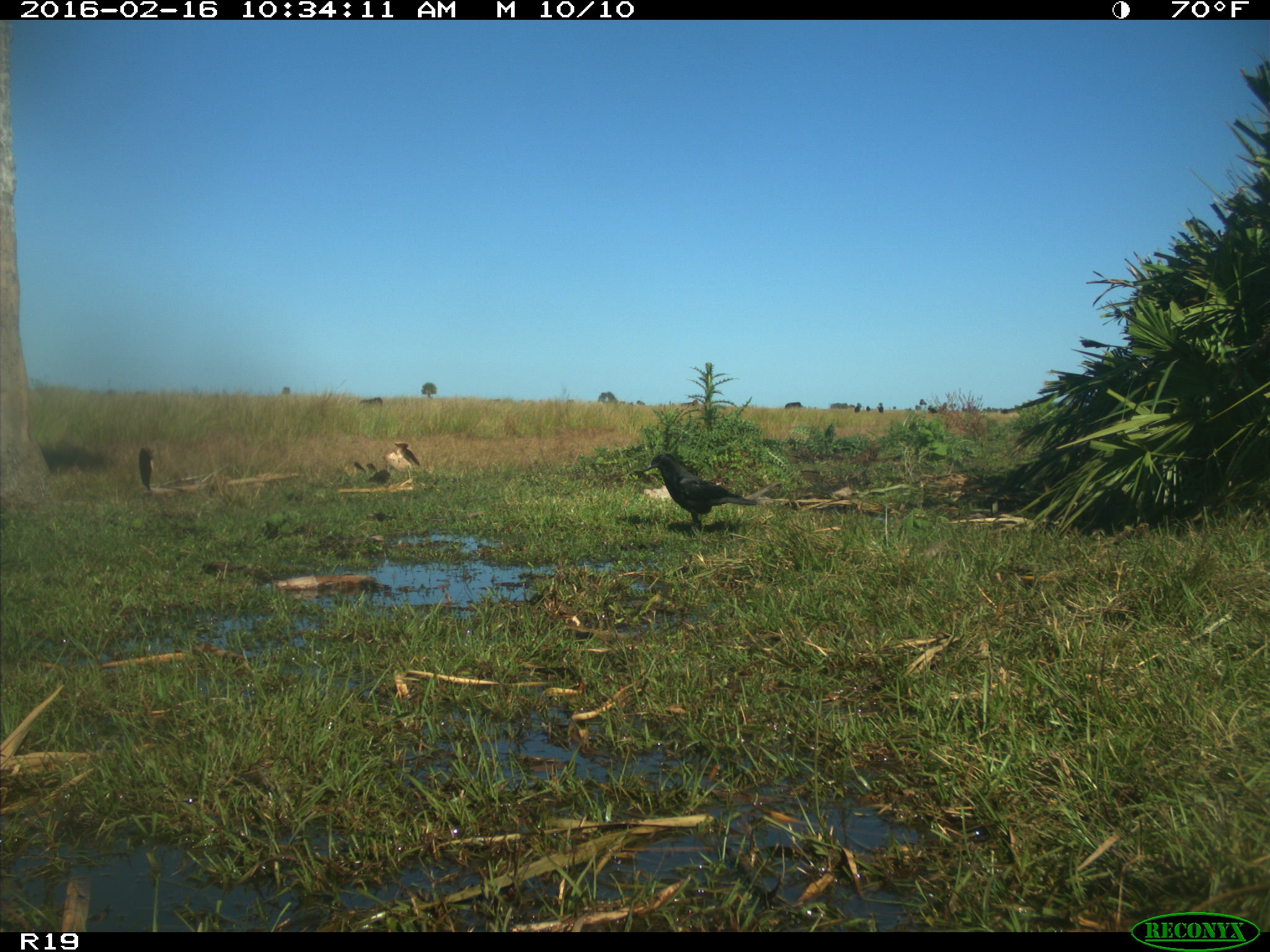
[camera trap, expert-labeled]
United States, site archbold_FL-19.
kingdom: Animalia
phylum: Chordata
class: Aves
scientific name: Aves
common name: birds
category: unidentified bird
Unidentified bird (birds) (Aves).